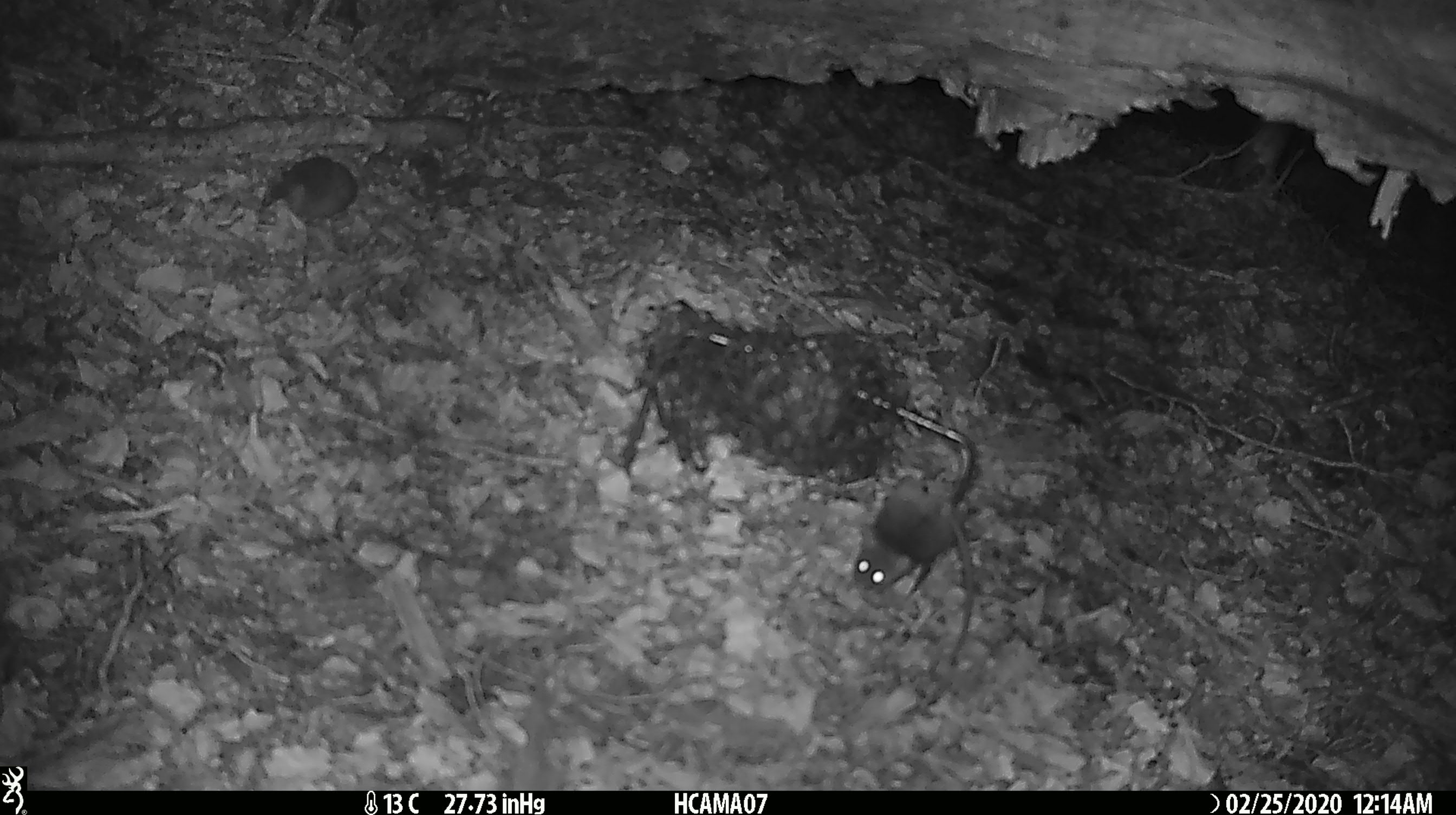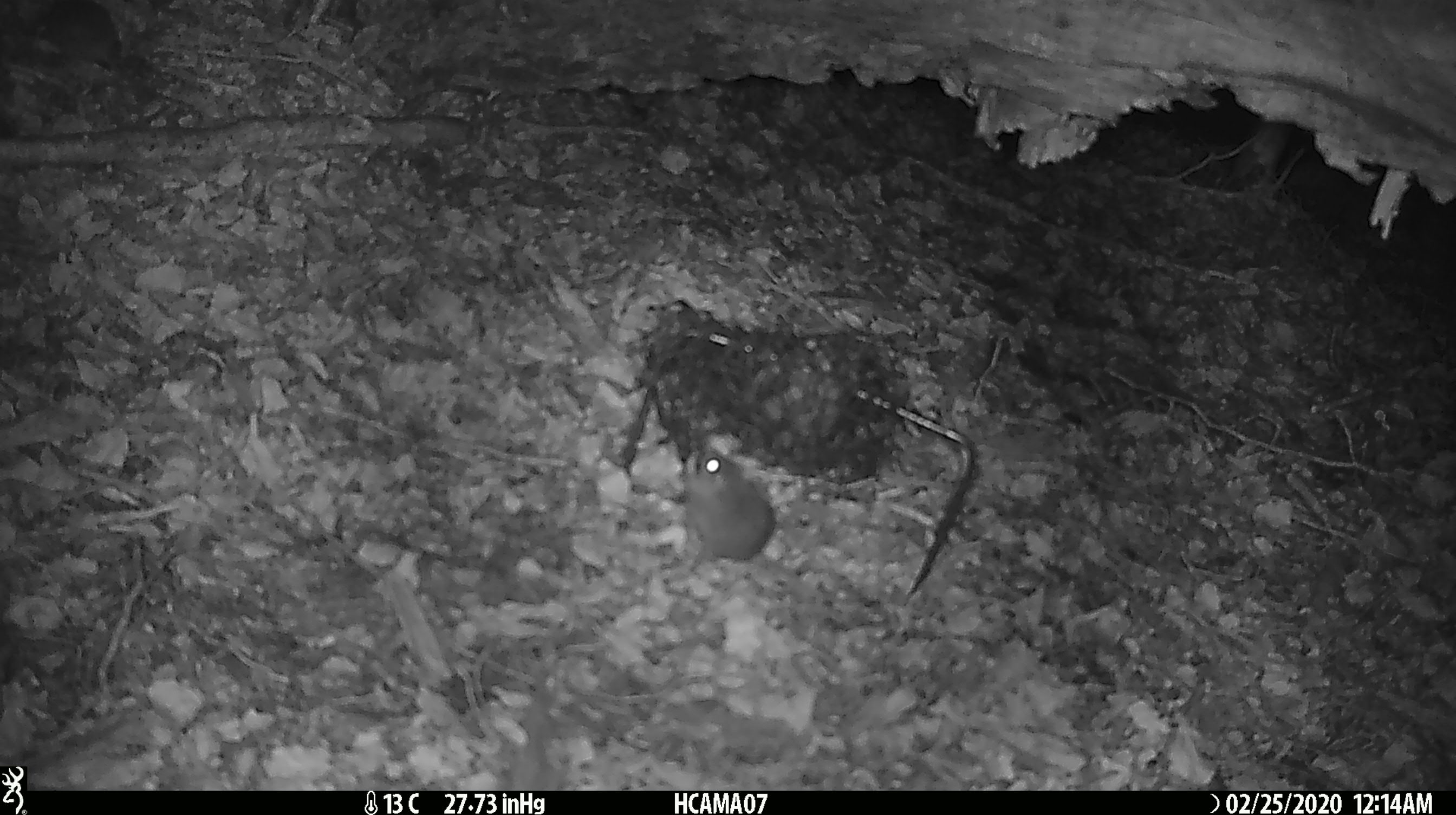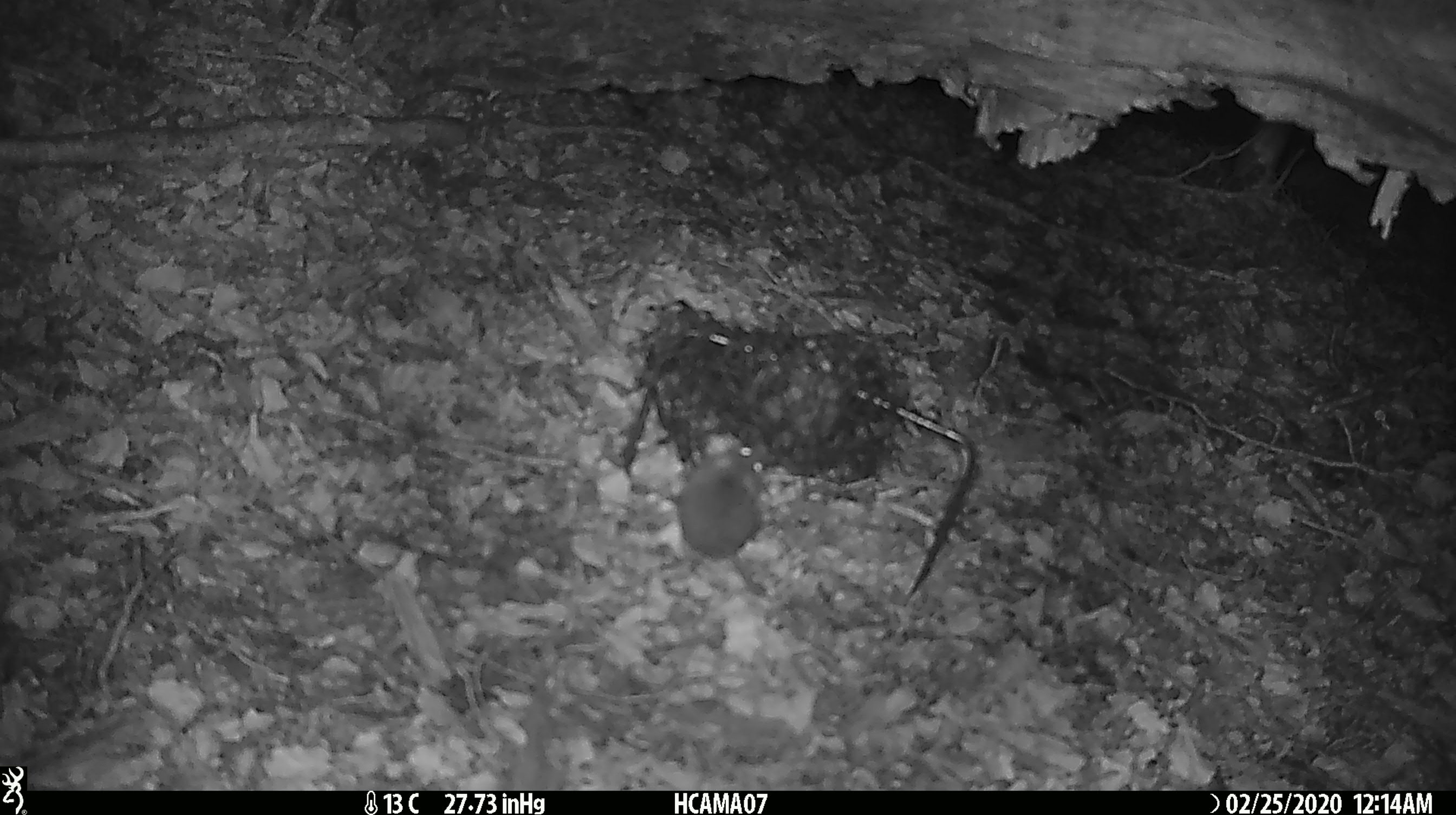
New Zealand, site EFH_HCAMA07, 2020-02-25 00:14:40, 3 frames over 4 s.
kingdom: Animalia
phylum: Chordata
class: Mammalia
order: Rodentia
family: Muridae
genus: Mus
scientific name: Mus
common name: mouse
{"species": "mouse (Mus)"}